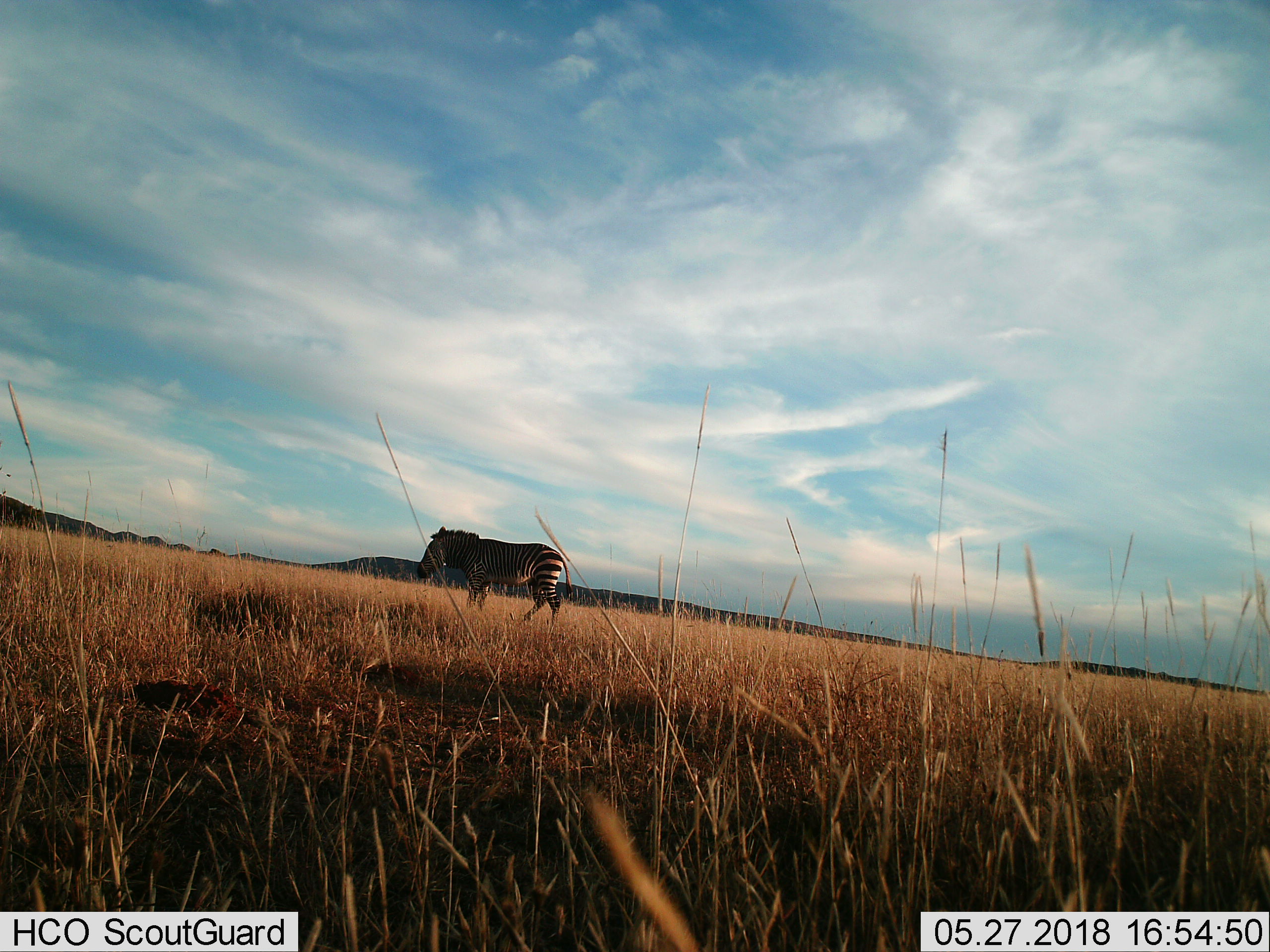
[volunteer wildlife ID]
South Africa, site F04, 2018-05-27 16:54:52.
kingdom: Animalia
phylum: Chordata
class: Mammalia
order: Perissodactyla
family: Equidae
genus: Equus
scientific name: Equus zebra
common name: mountain zebra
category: zebramountain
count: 1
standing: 60%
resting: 0%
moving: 40%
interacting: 0%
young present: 0%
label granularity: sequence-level